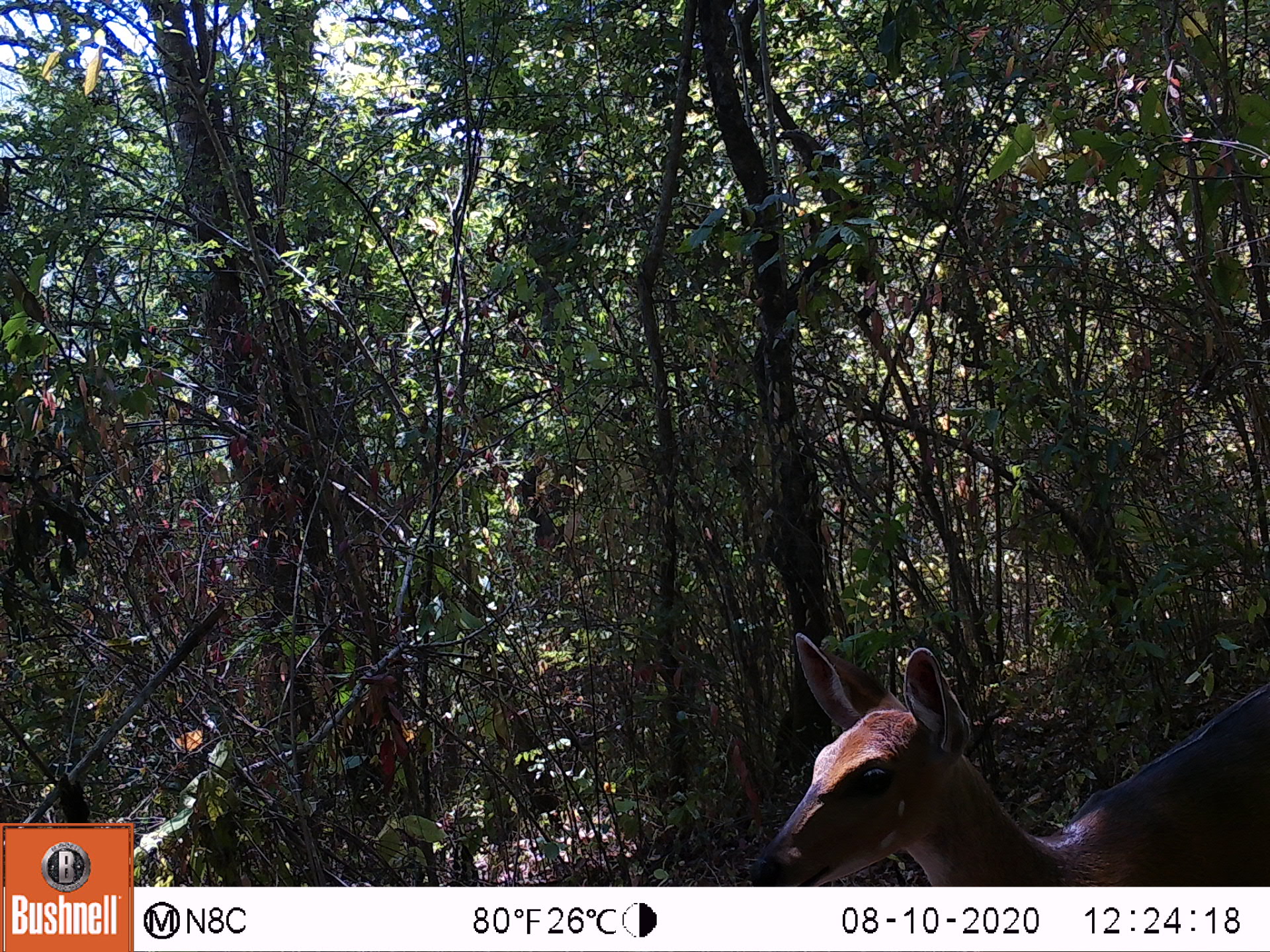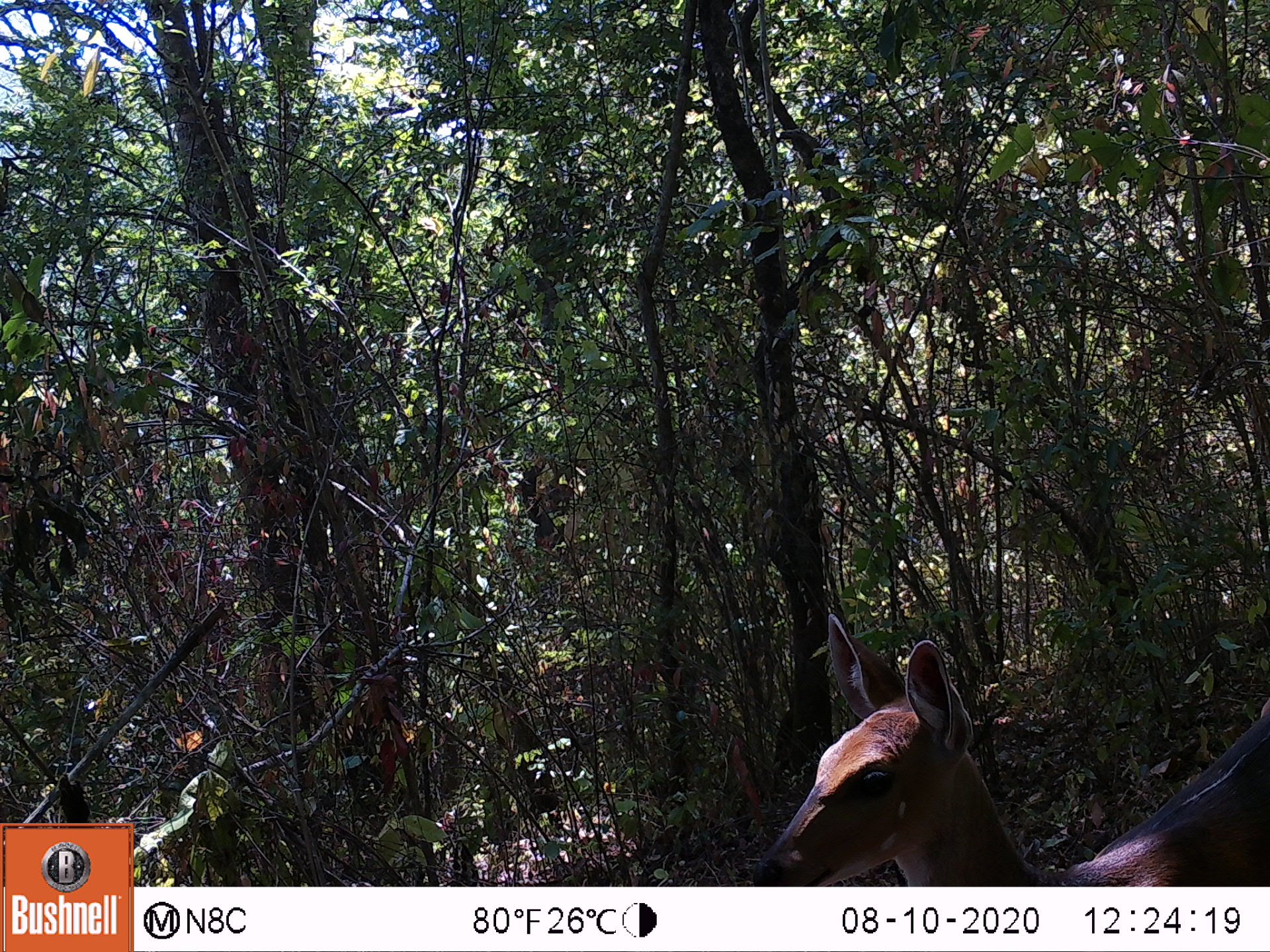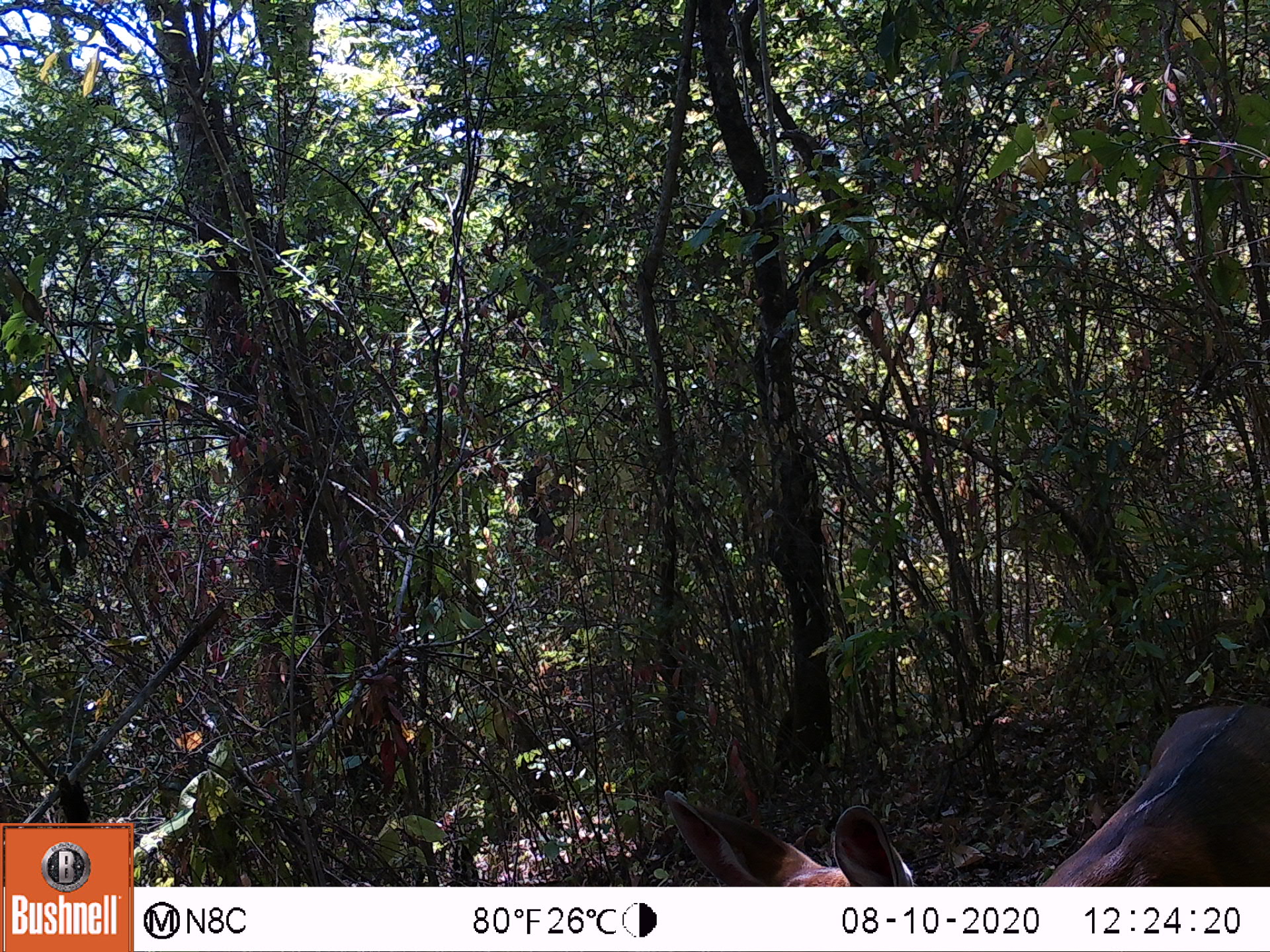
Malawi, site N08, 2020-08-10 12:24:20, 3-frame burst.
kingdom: Animalia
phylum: Chordata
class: Mammalia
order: Artiodactyla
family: Bovidae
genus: Tragelaphus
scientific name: Tragelaphus sylvaticus sylvaticus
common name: cape bushbuck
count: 1